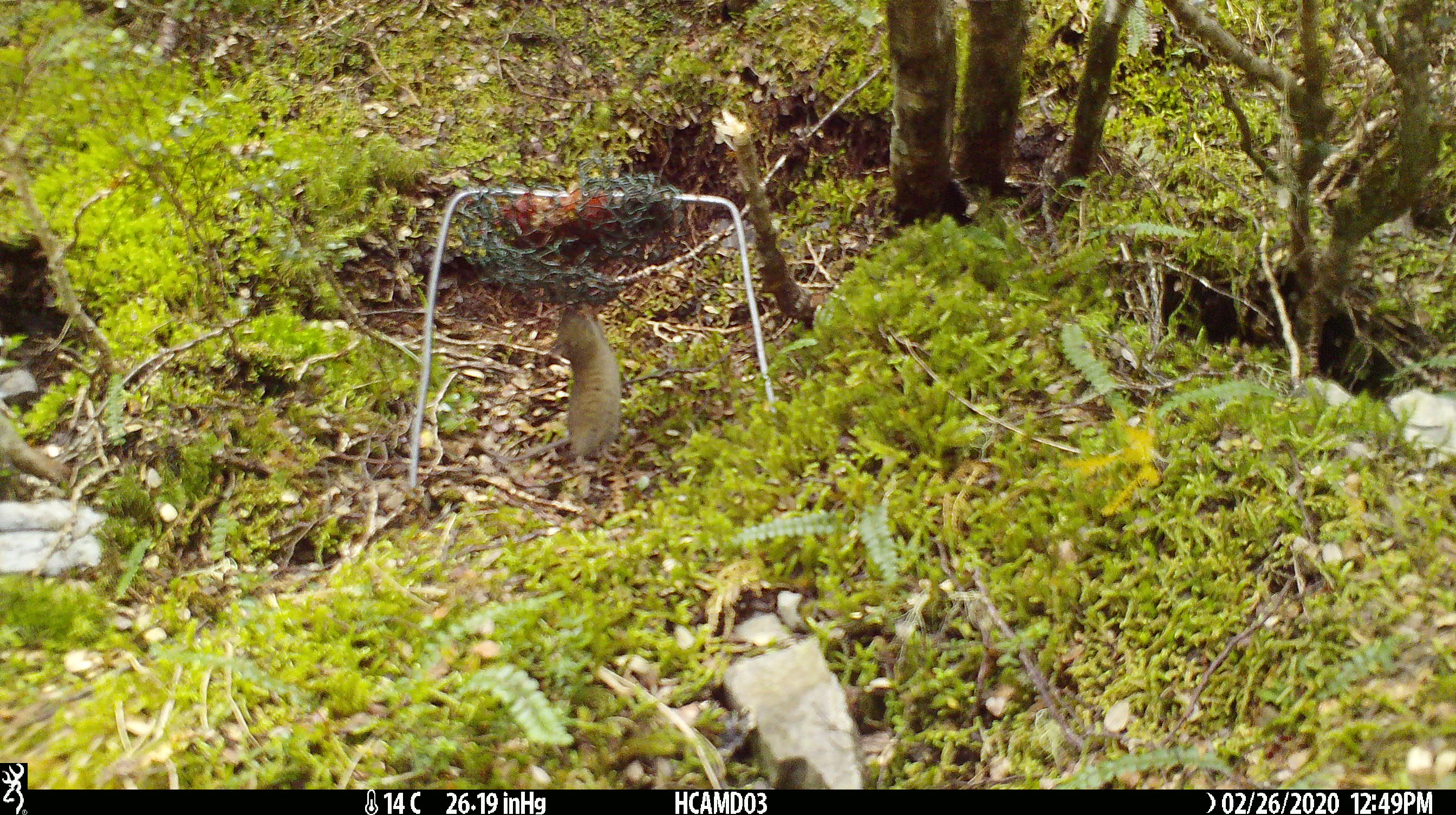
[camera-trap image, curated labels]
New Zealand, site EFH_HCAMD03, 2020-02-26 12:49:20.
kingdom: Animalia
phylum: Chordata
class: Mammalia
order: Rodentia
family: Muridae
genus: Mus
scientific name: Mus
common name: mouse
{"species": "mouse (Mus)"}